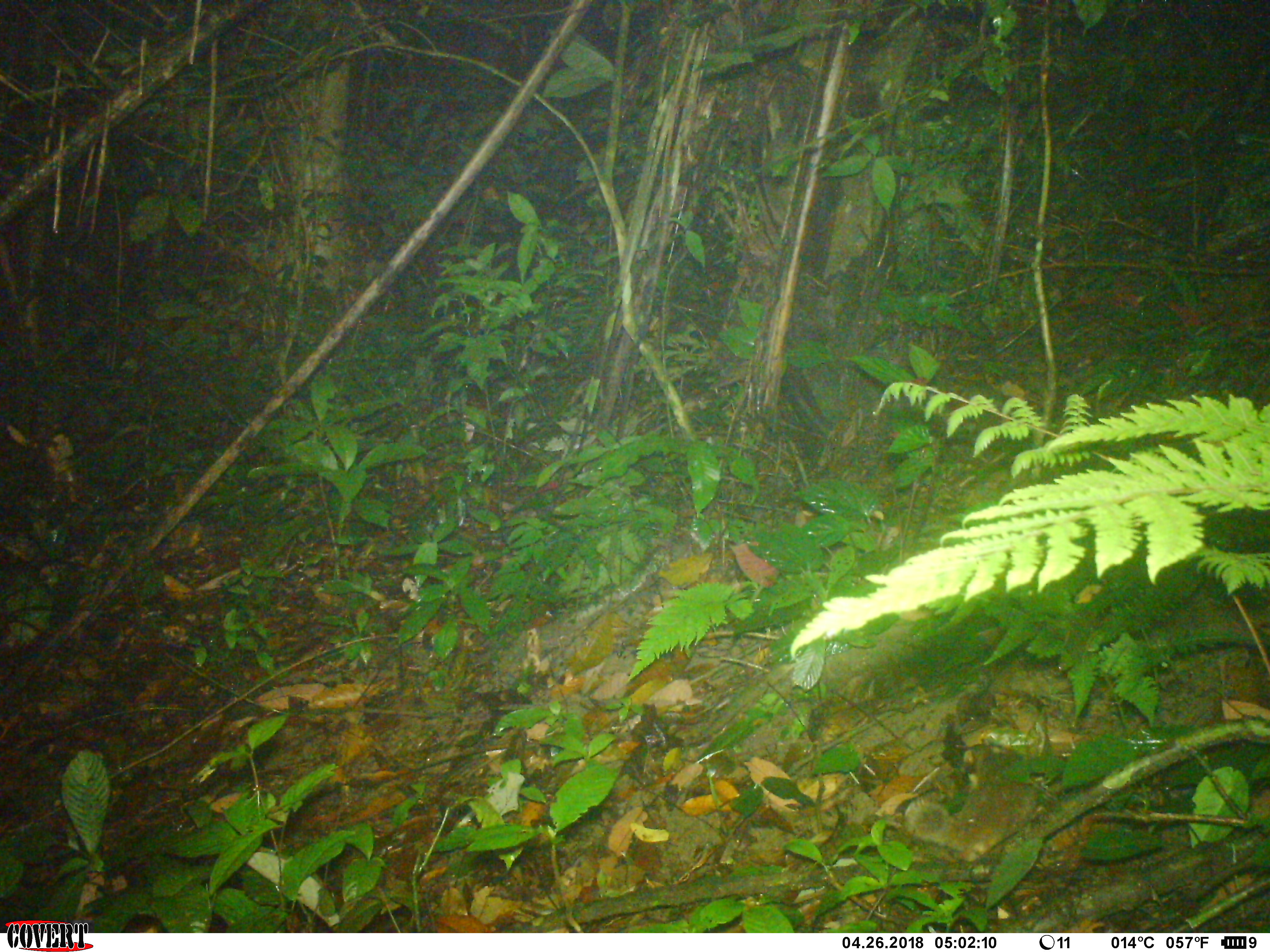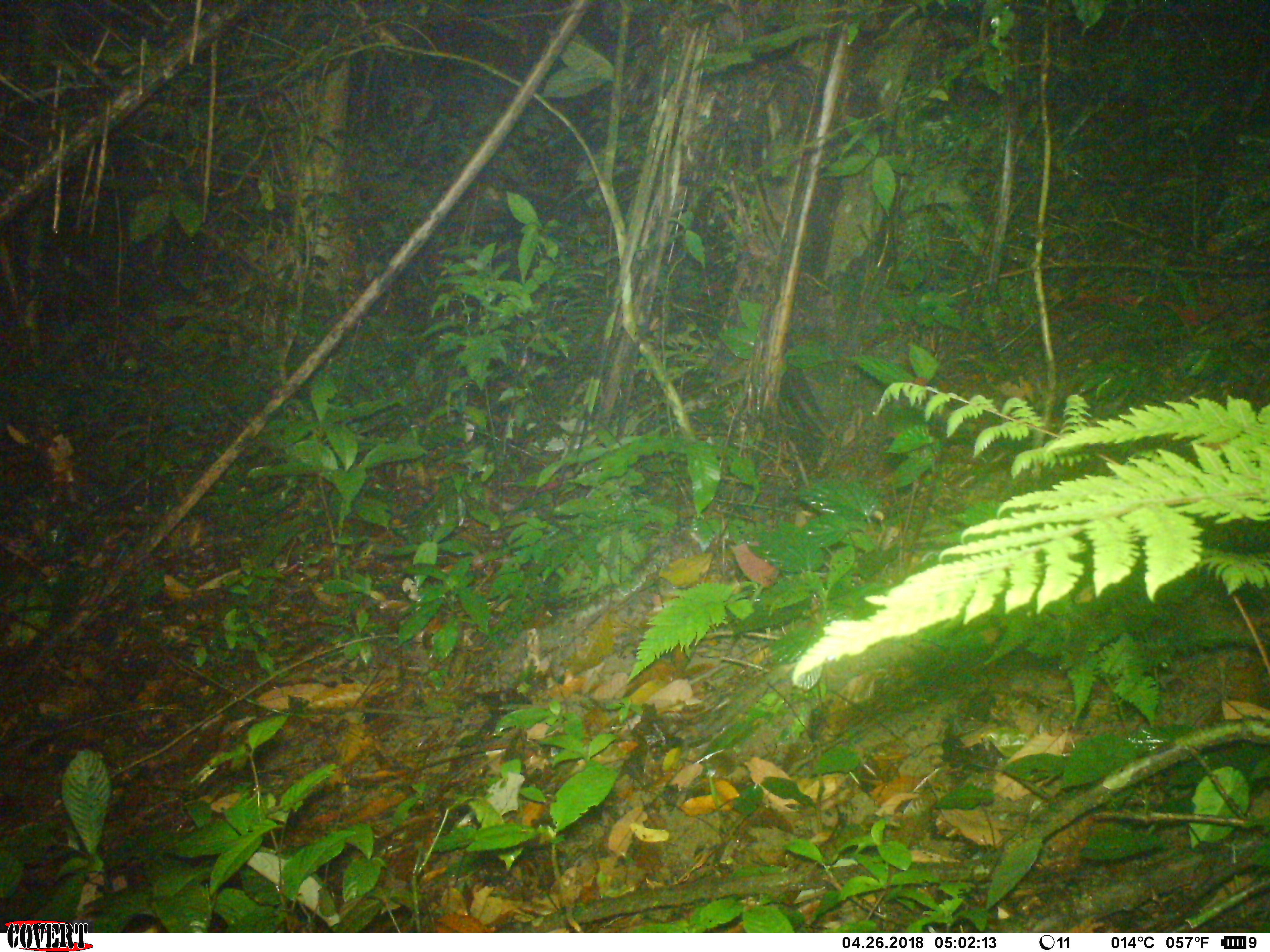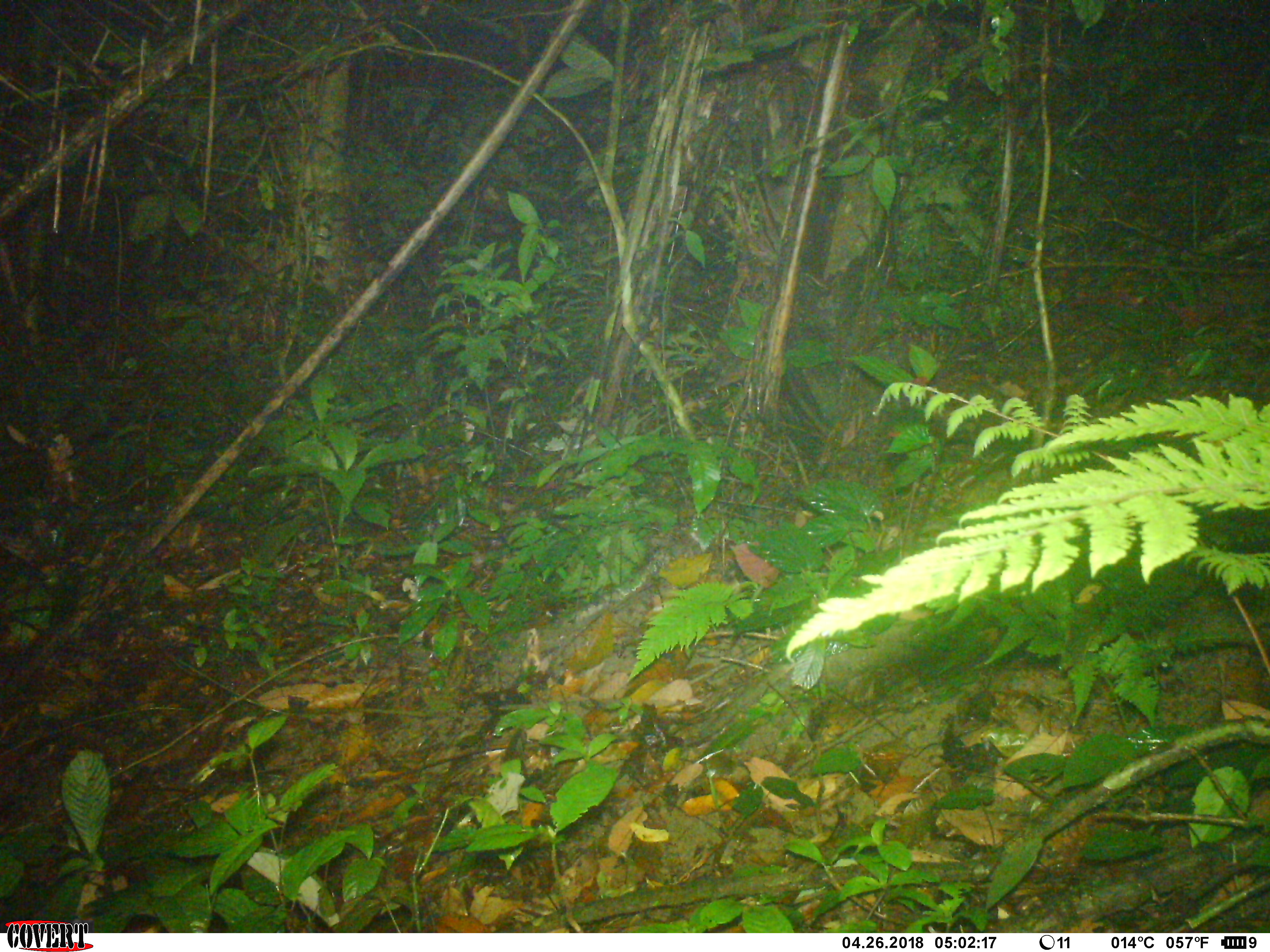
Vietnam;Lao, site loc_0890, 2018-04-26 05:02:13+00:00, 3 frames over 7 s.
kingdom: Animalia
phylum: Chordata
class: Mammalia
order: Carnivora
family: Mustelidae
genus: Melogale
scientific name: Melogale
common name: ferret badger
Ferret badger (Melogale). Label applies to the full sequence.